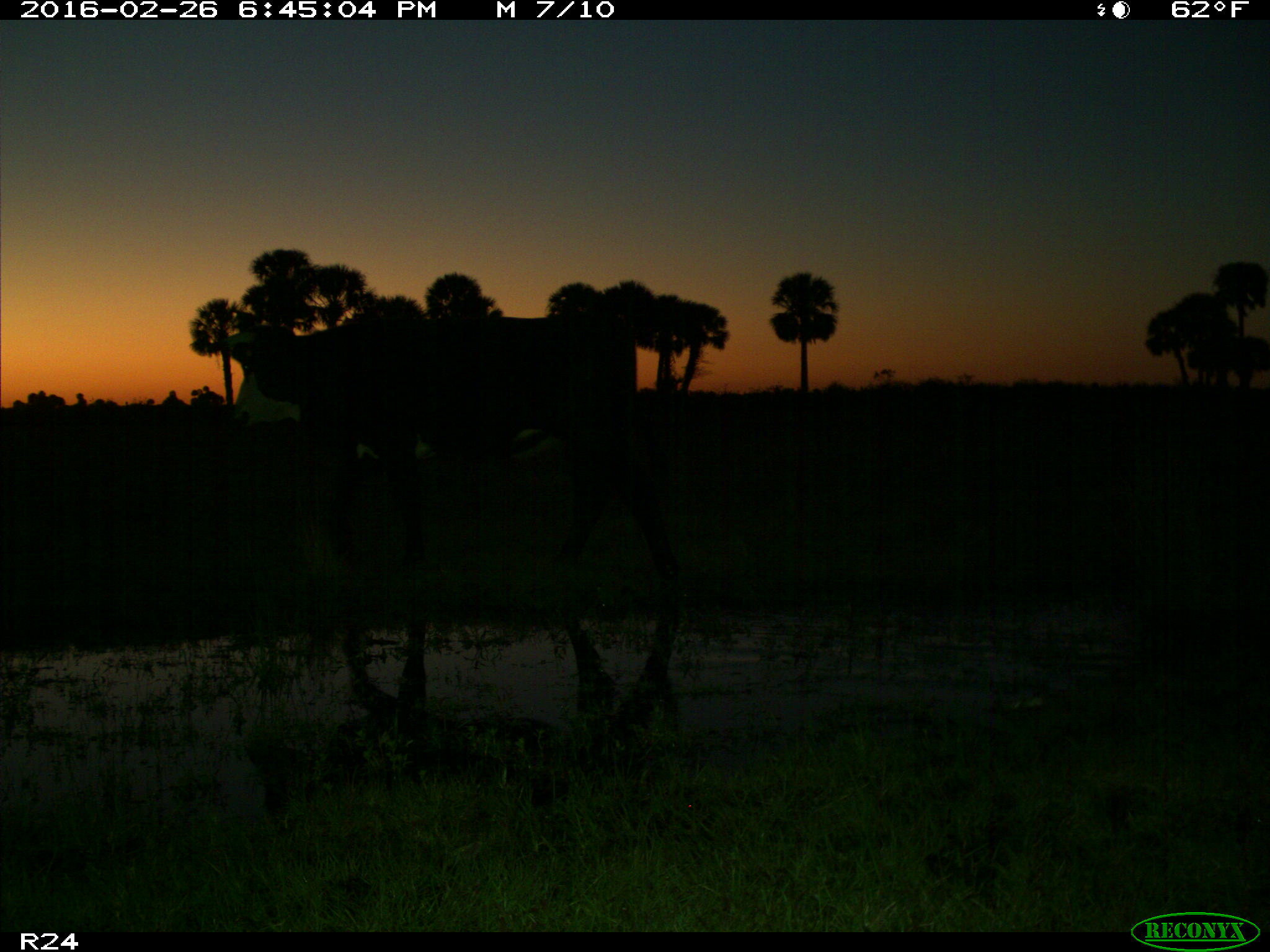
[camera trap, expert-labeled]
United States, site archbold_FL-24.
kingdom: Animalia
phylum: Chordata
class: Mammalia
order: Artiodactyla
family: Bovidae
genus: Bos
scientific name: Bos taurus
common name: domestic cow